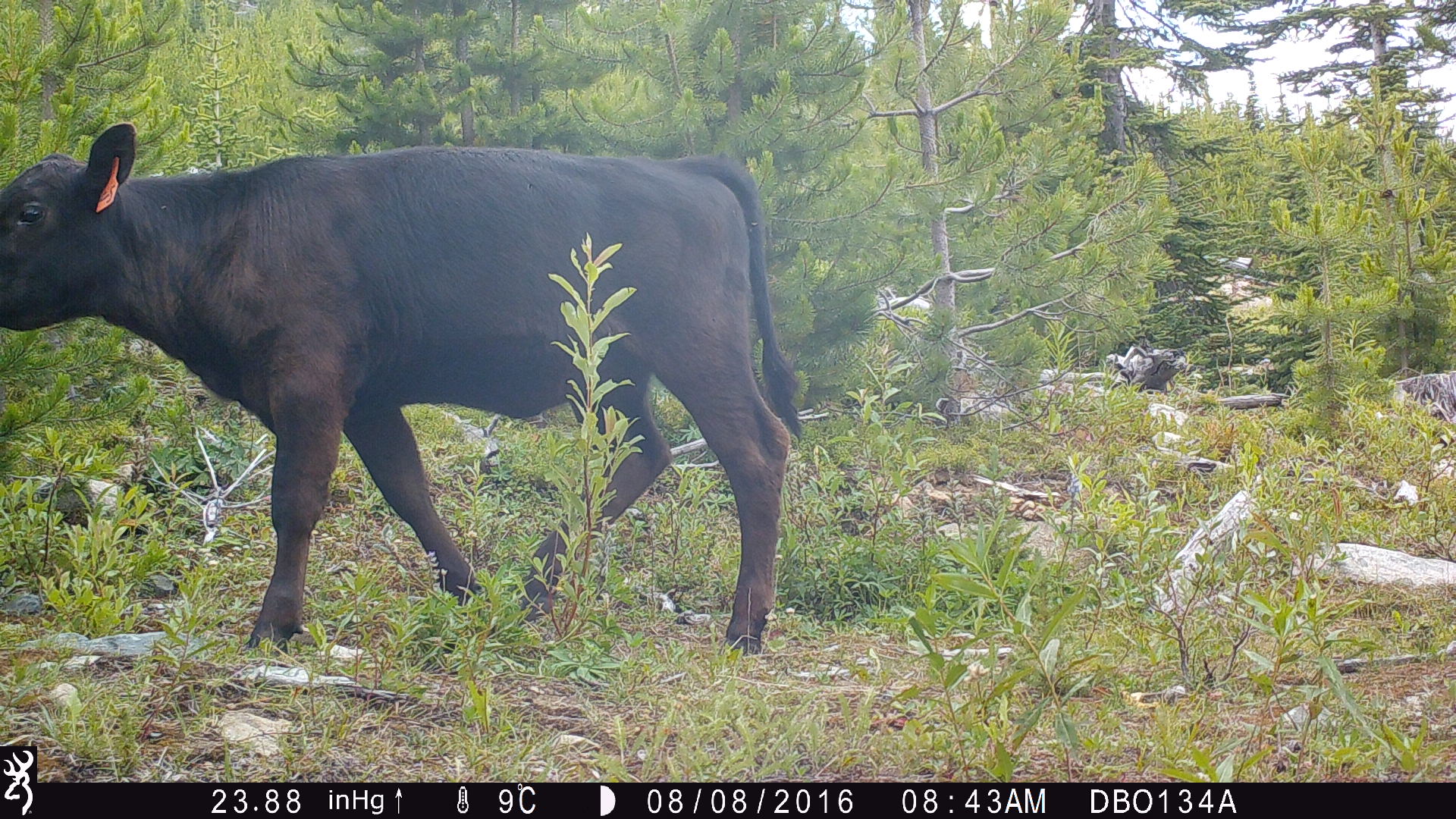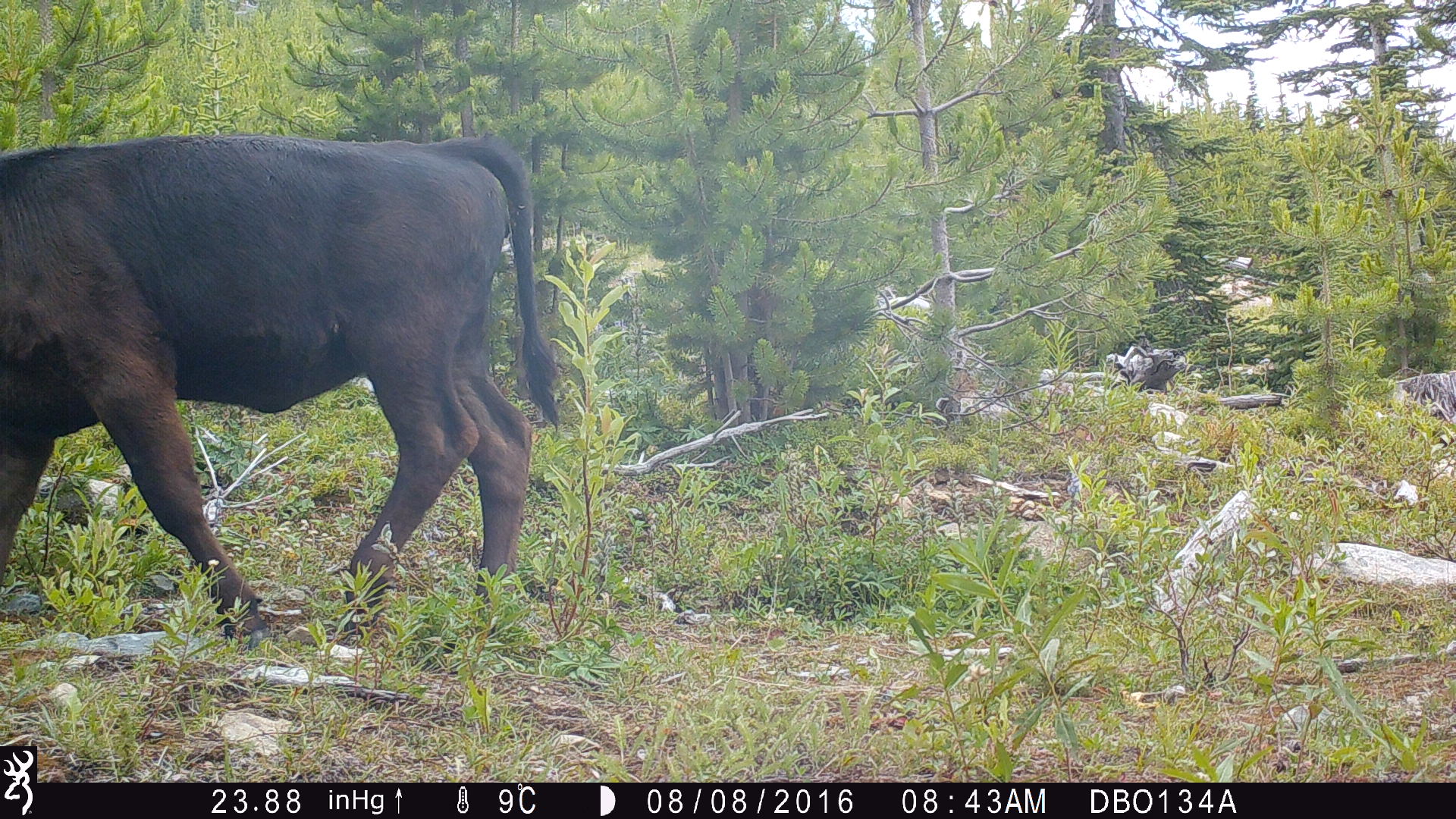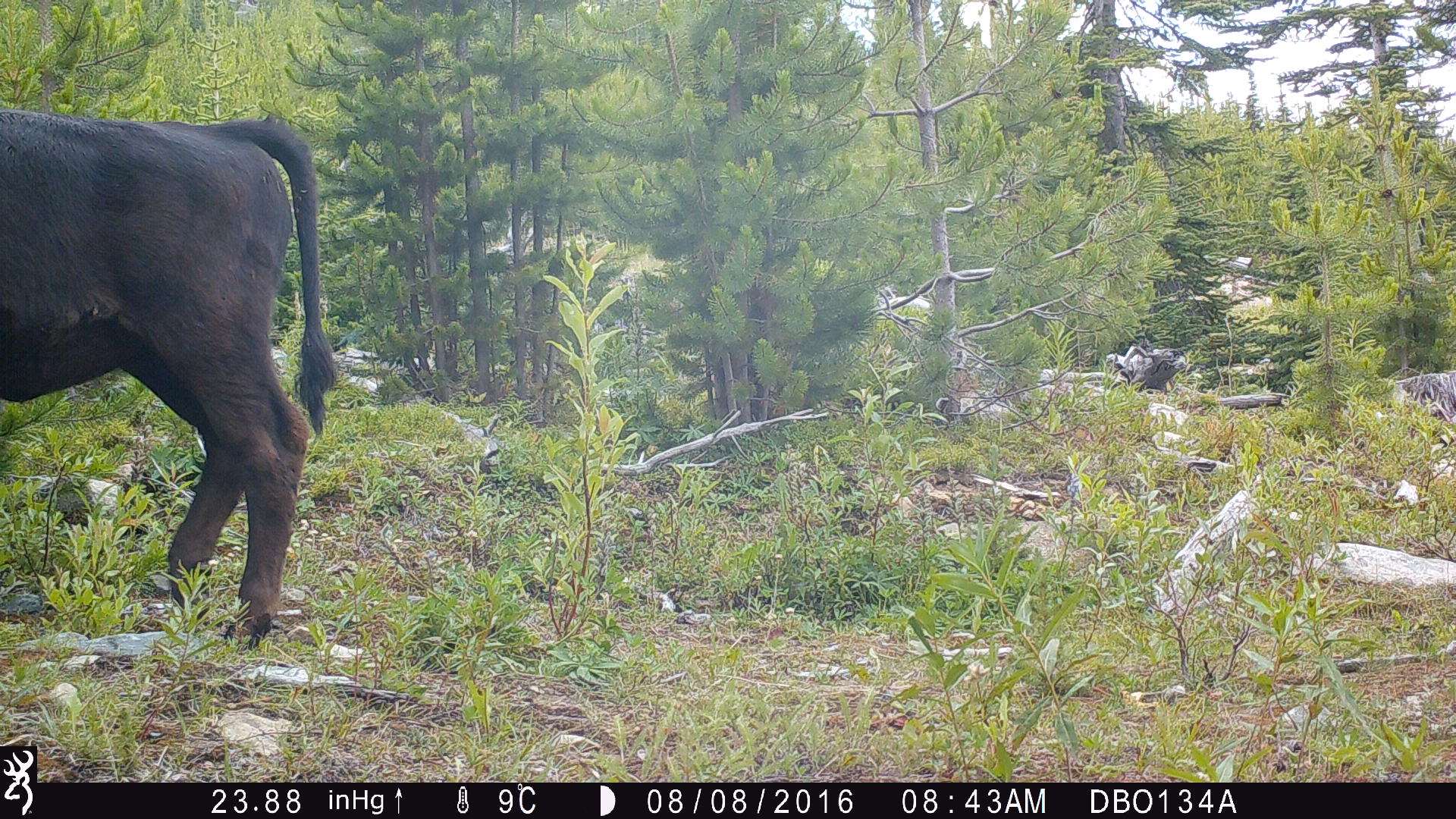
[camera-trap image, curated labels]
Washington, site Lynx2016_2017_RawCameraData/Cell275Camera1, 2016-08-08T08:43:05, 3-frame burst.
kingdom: Animalia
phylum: Chordata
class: Mammalia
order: Artiodactyla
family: Bovidae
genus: Bos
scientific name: Bos taurus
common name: domestic cattle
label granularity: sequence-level